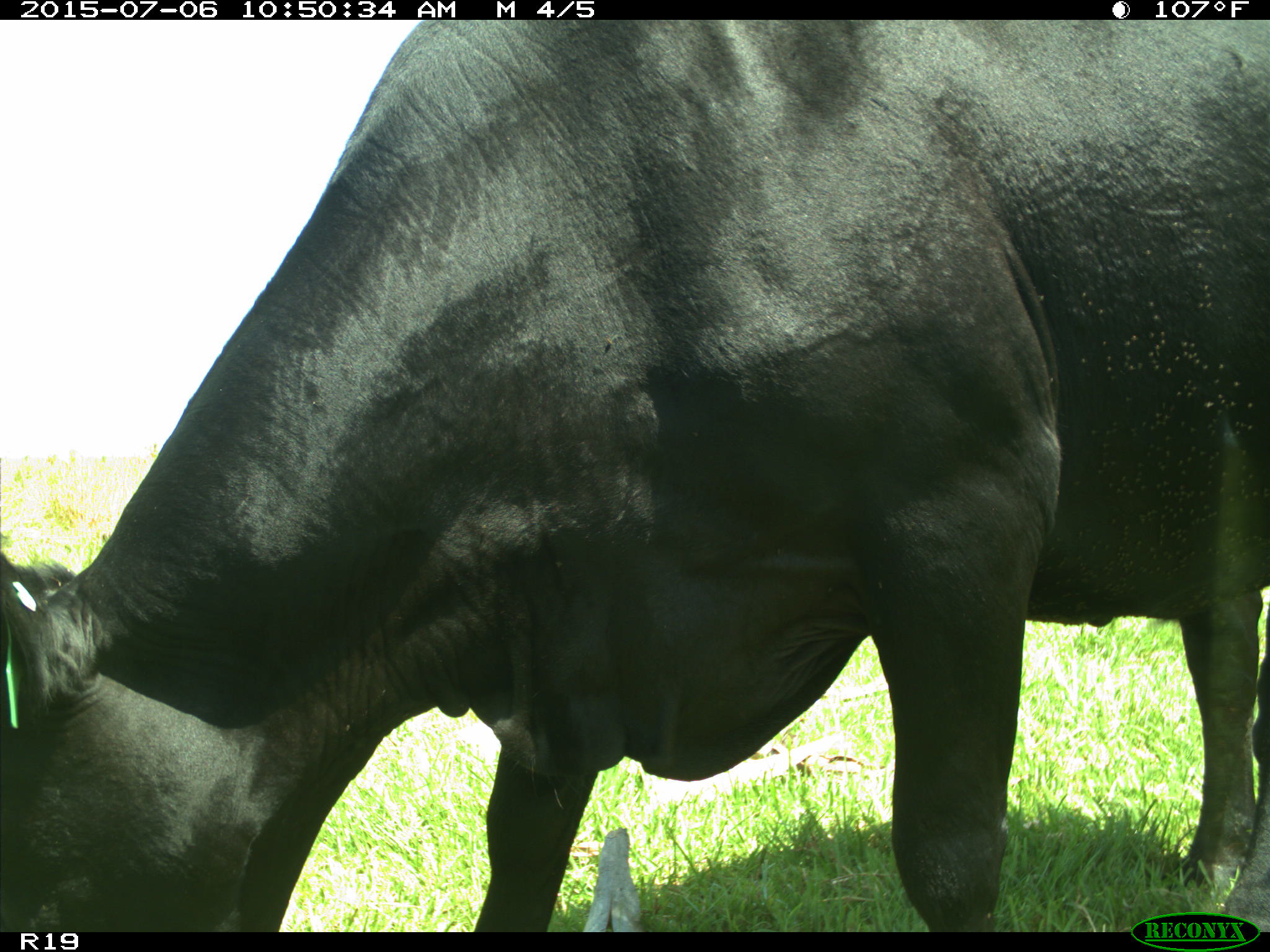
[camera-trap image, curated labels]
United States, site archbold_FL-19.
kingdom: Animalia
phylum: Chordata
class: Mammalia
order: Artiodactyla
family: Bovidae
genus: Bos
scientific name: Bos taurus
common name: domestic cow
Bos taurus (domestic cow).